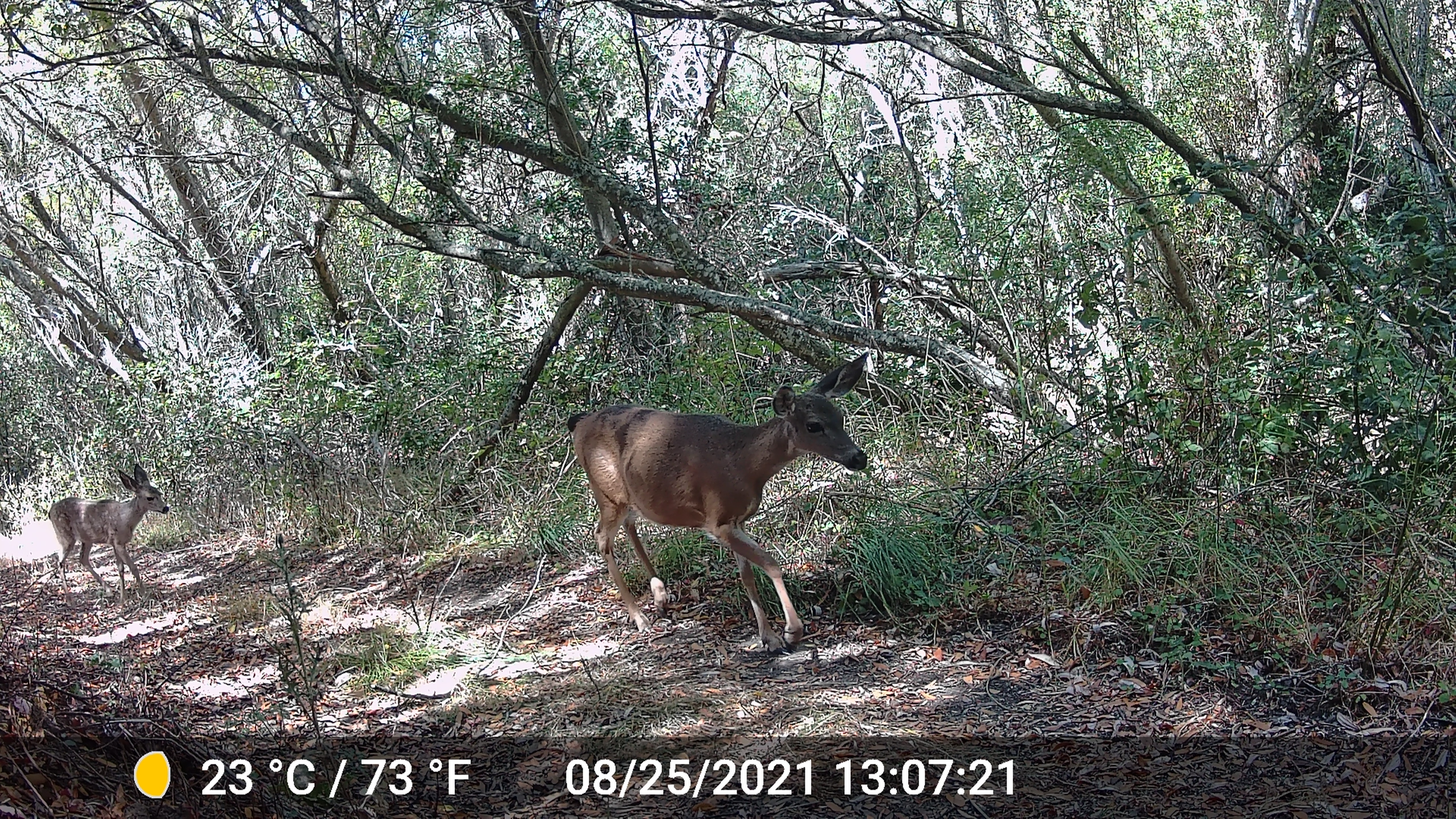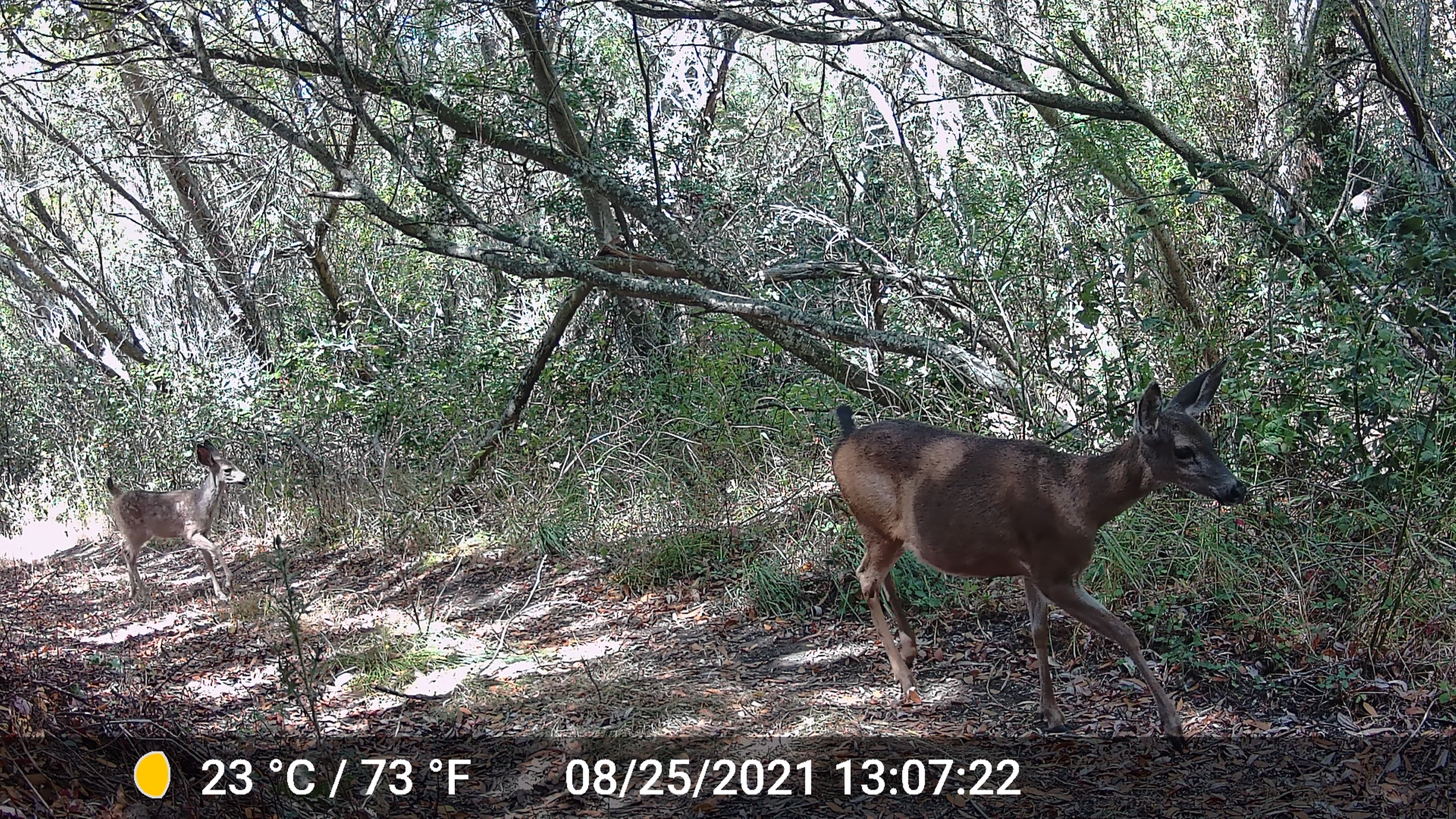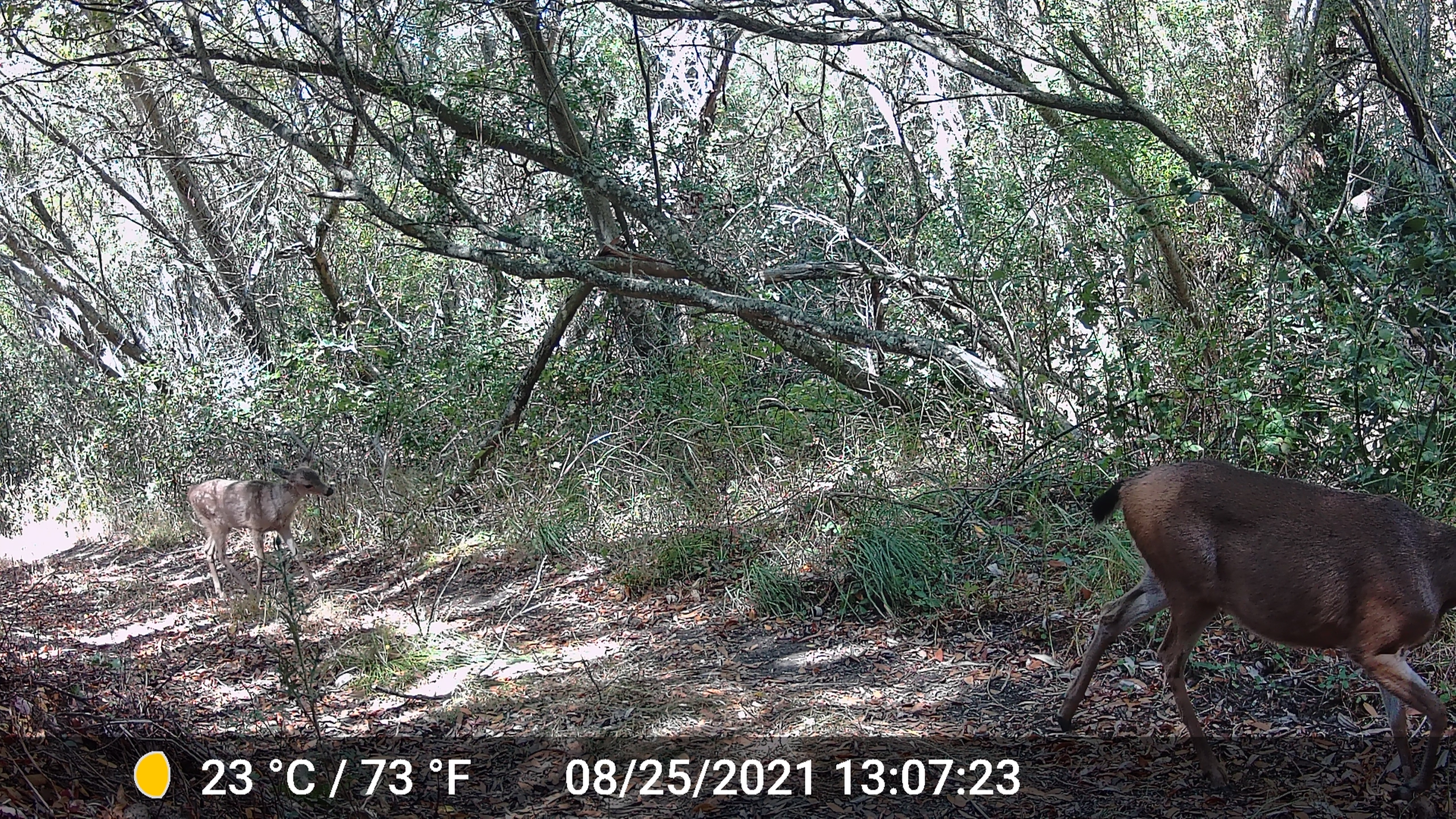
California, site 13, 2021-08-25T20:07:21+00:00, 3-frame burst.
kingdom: Animalia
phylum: Chordata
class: Mammalia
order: Artiodactyla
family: Cervidae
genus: Odocoileus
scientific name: Odocoileus hemionus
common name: mule deer